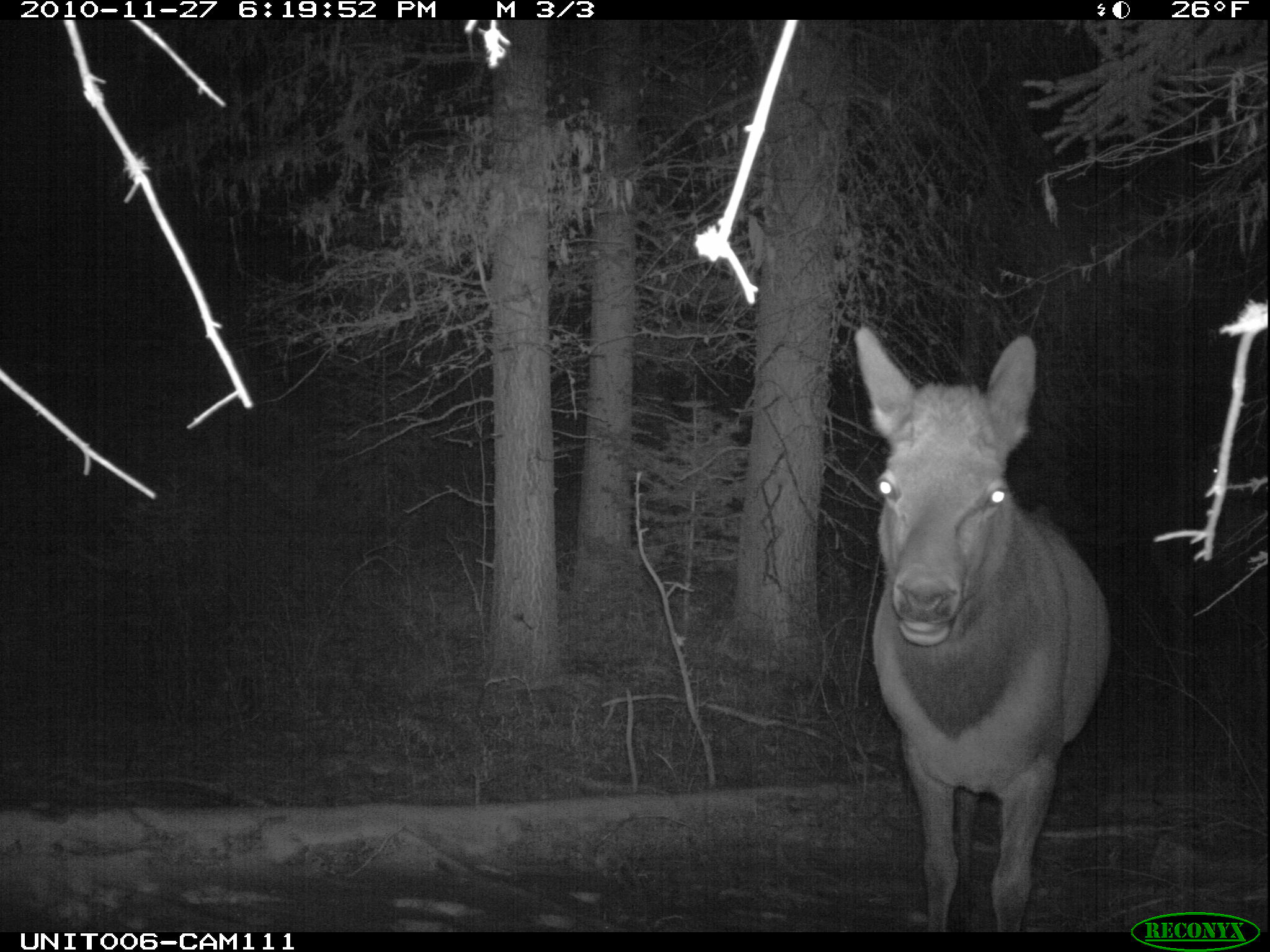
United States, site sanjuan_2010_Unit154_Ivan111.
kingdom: Animalia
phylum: Chordata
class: Mammalia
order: Artiodactyla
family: Cervidae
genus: Cervus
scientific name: Cervus elaphus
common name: red deer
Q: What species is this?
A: Cervus elaphus (red deer).